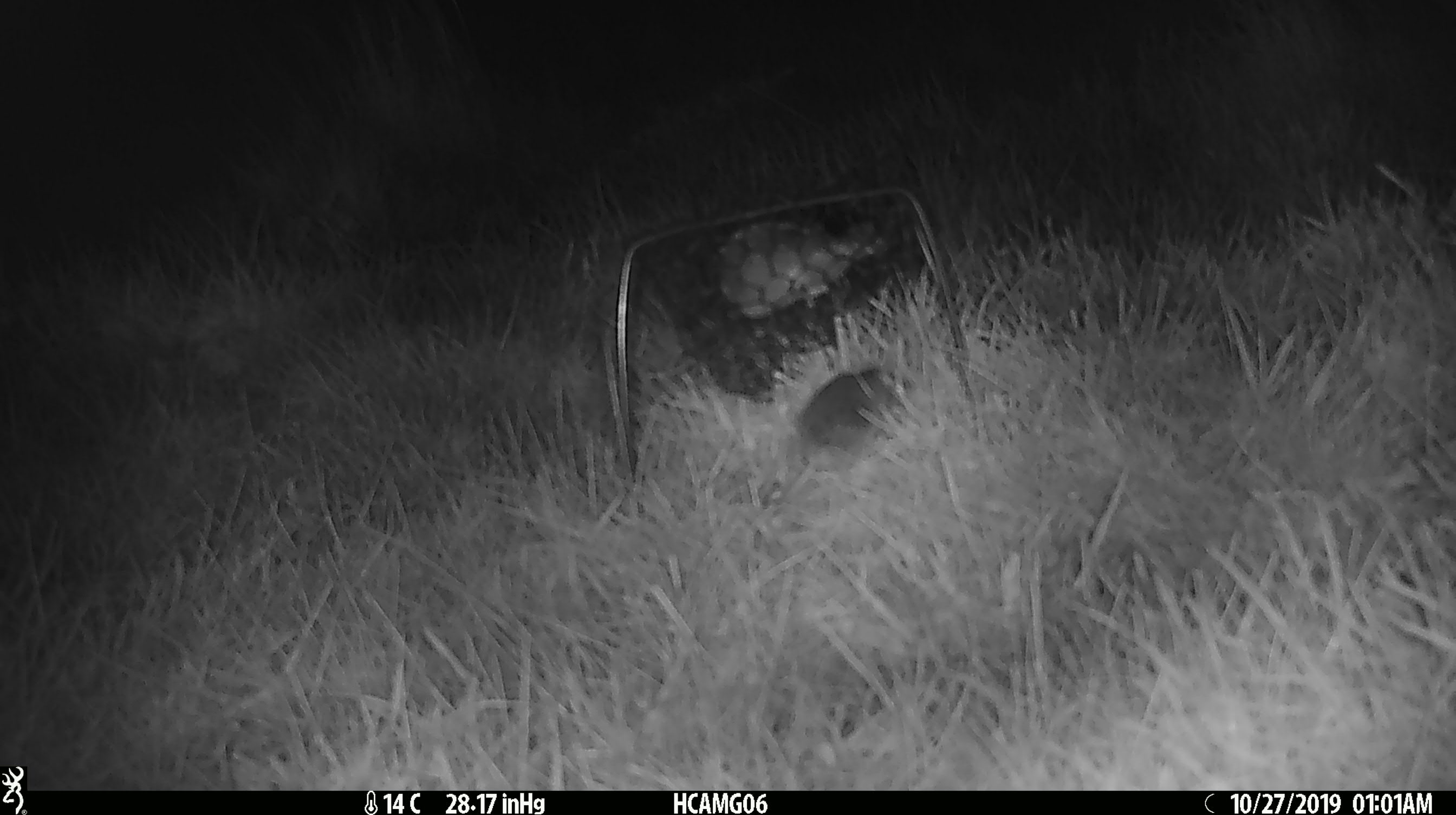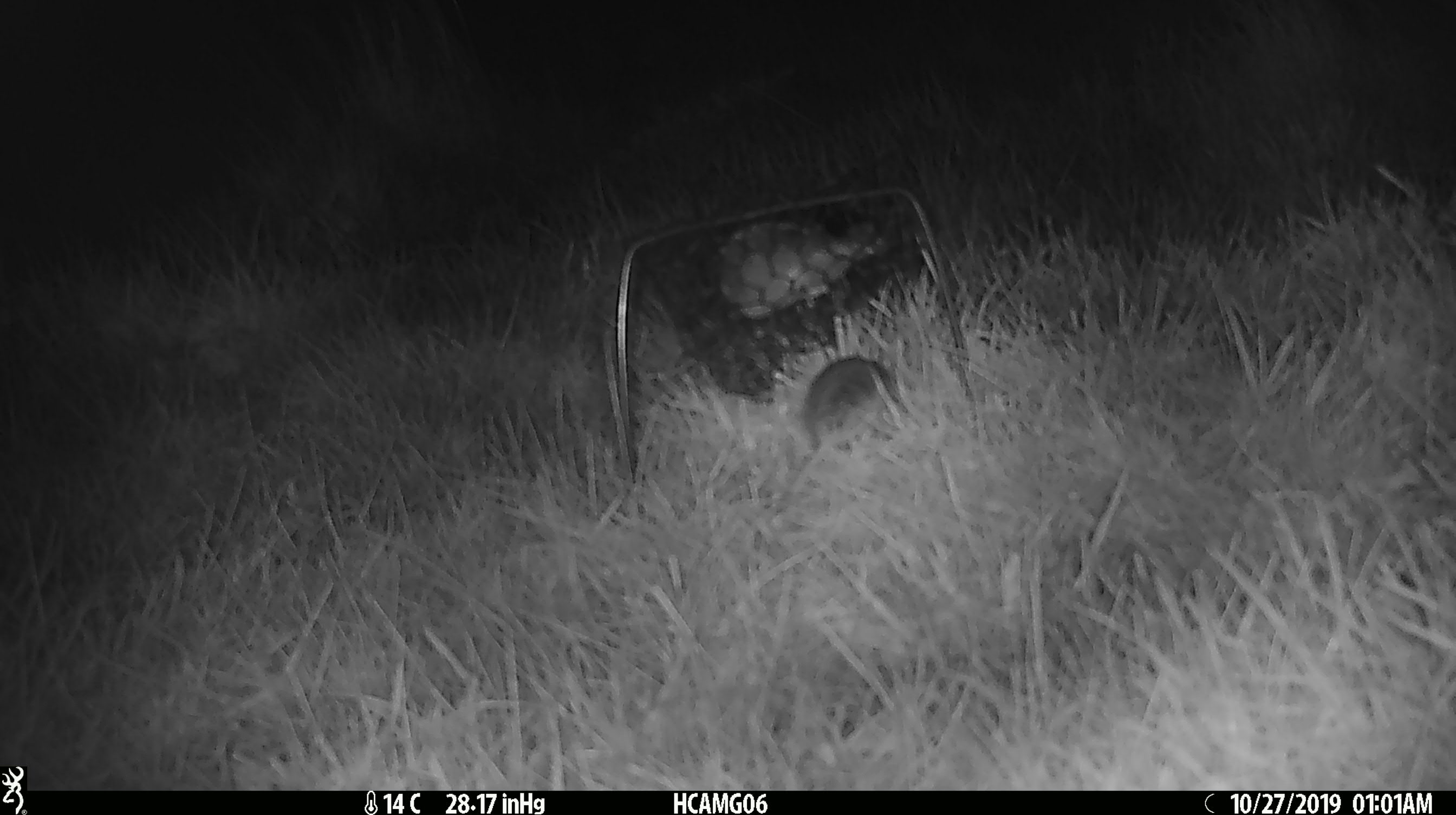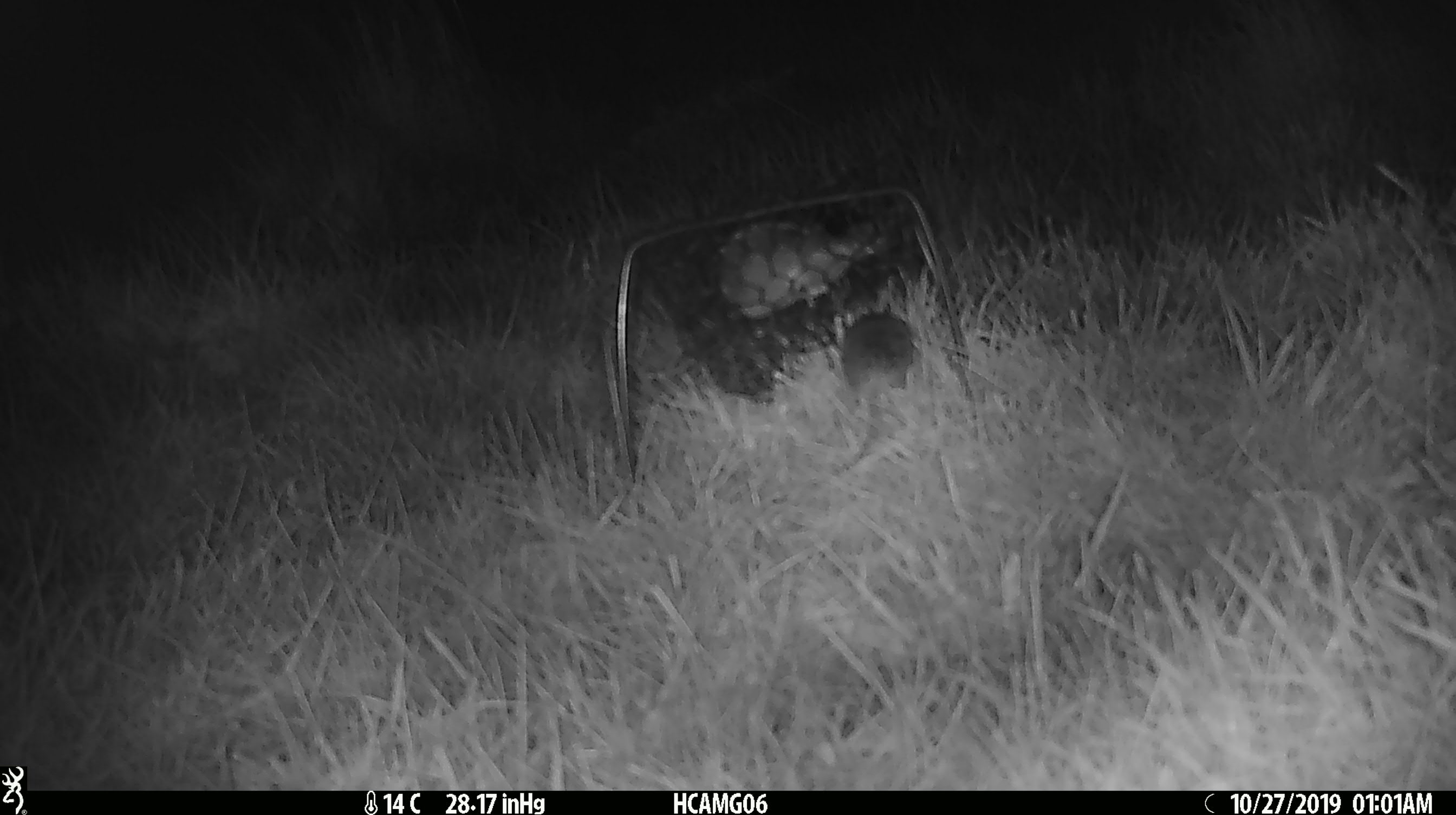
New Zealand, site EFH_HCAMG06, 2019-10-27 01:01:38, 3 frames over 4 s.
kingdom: Animalia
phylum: Chordata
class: Mammalia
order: Rodentia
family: Muridae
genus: Mus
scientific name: Mus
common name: mouse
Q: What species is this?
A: Mouse (Mus).